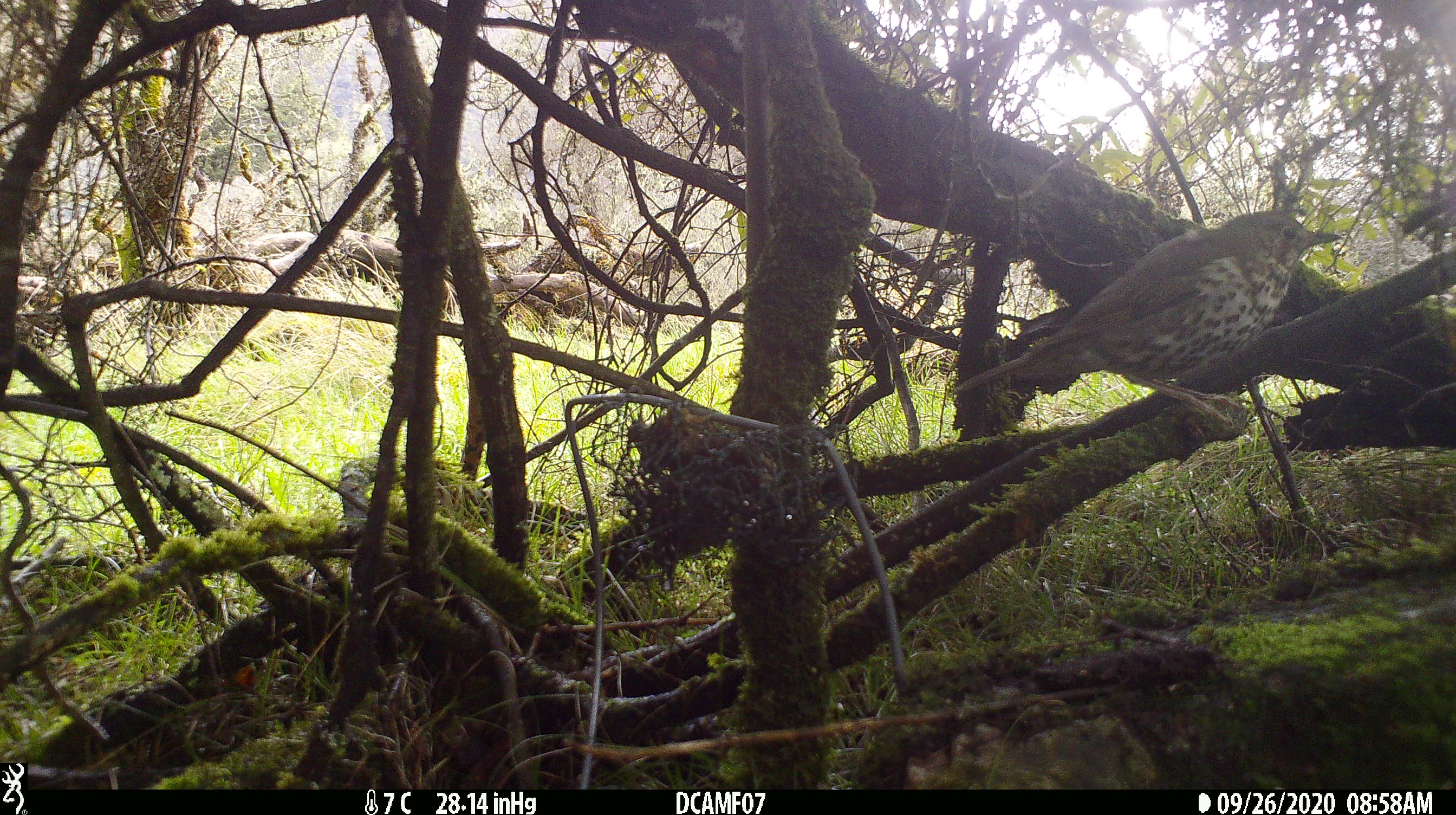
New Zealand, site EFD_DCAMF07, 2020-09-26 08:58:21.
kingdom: Animalia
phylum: Chordata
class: Aves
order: Passeriformes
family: Turdidae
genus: Turdus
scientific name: Turdus philomelos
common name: song thrush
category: thrush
Thrush (song thrush) (Turdus philomelos).